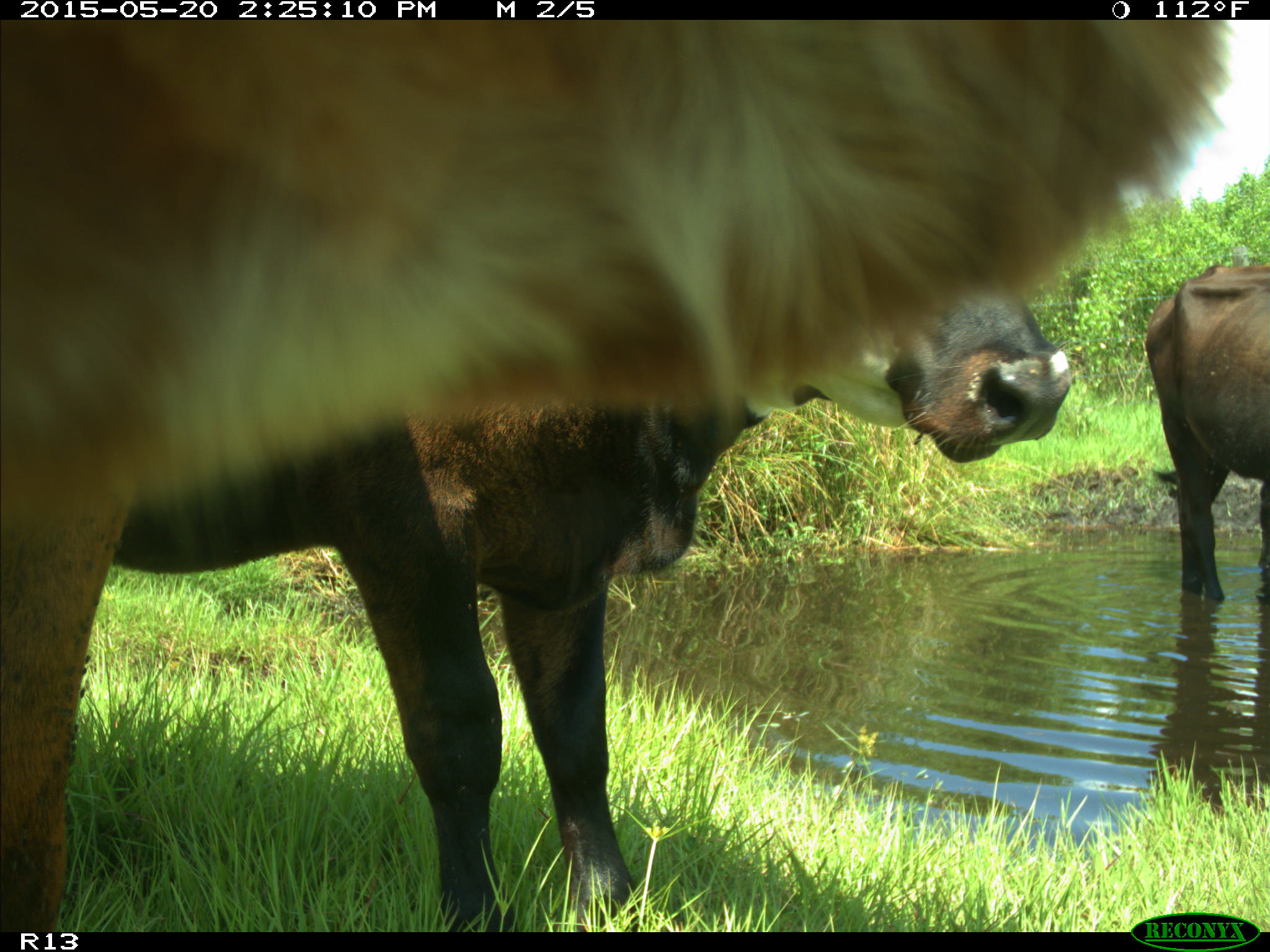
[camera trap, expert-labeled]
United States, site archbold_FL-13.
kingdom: Animalia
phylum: Chordata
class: Mammalia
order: Artiodactyla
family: Bovidae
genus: Bos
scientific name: Bos taurus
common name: domestic cow